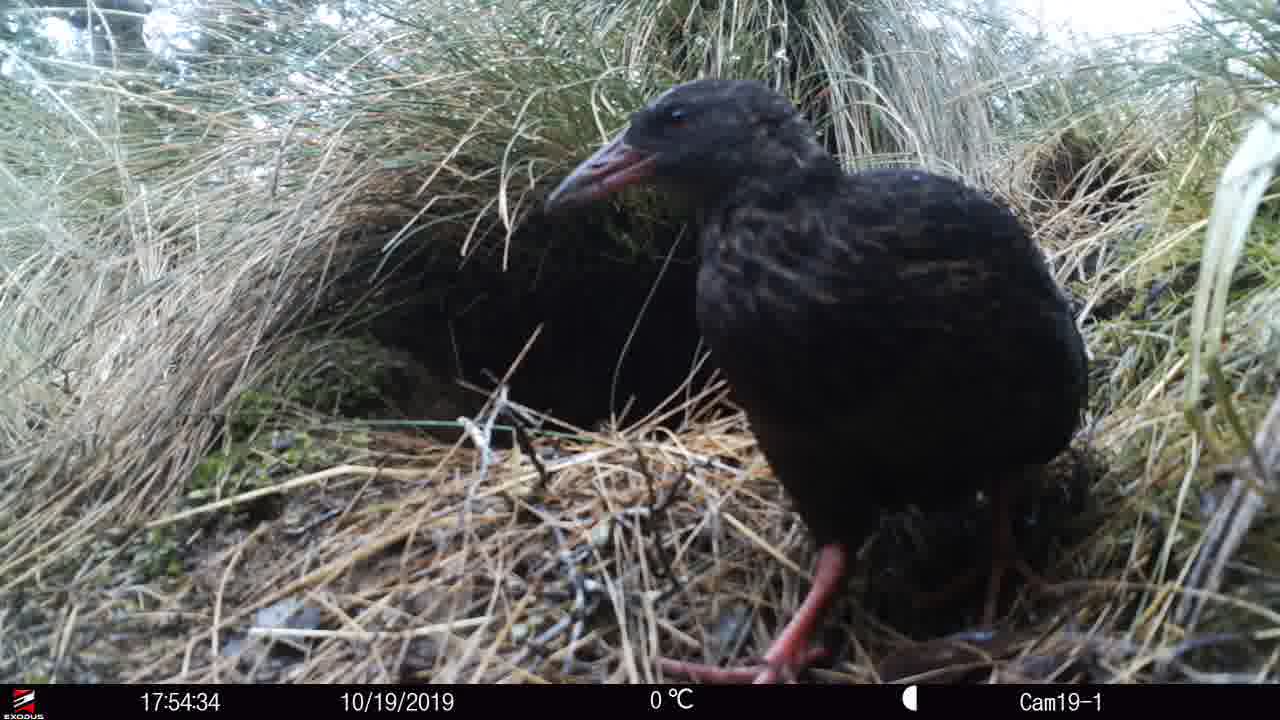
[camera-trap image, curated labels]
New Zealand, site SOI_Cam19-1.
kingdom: Animalia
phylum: Chordata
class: Aves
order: Gruiformes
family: Rallidae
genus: Gallirallus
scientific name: Gallirallus australis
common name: weka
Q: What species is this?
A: Weka (Gallirallus australis).